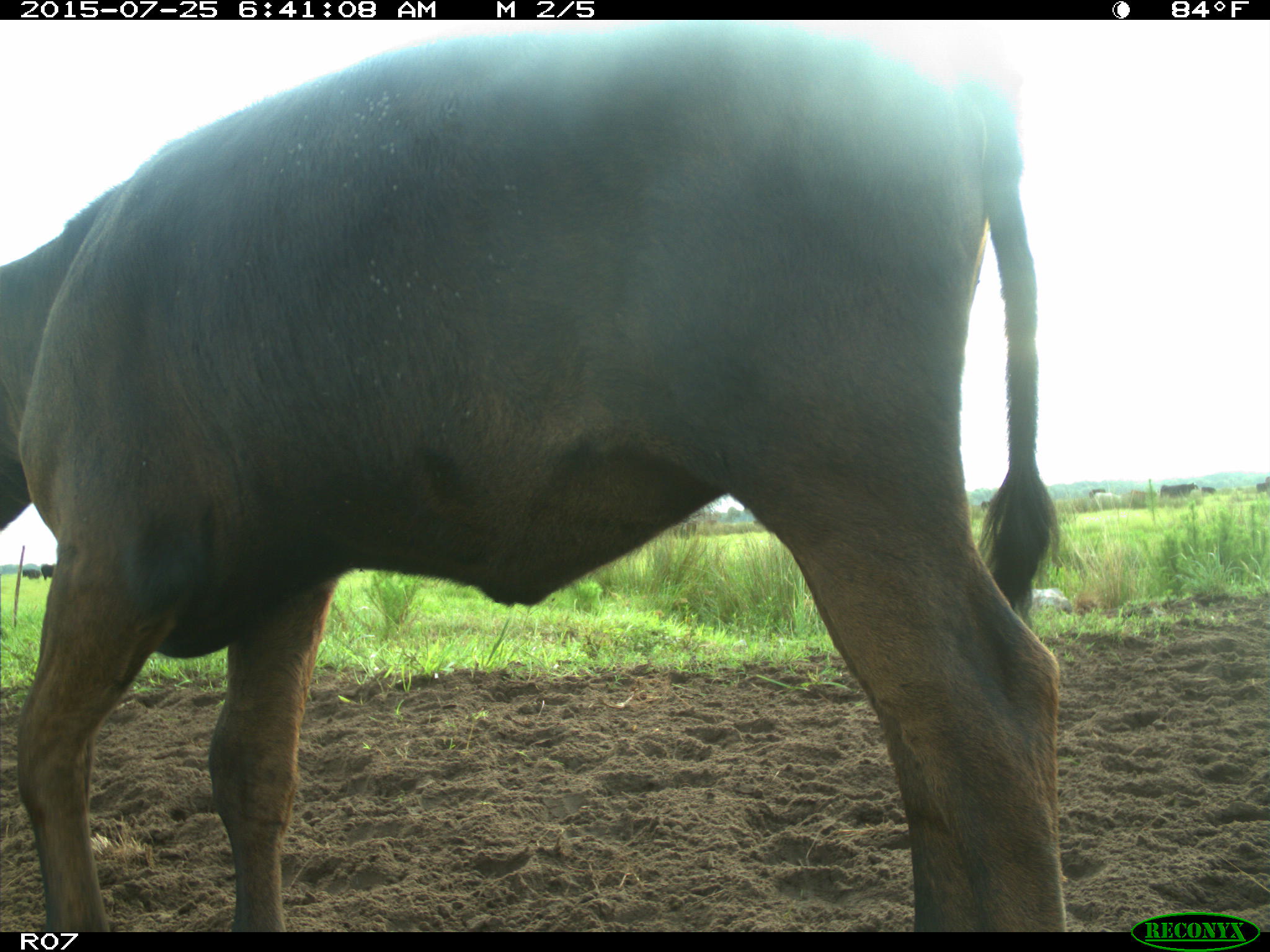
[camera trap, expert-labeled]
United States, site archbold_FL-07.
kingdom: Animalia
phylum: Chordata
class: Mammalia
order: Artiodactyla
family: Bovidae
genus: Bos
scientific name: Bos taurus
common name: domestic cow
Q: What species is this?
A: Bos taurus (domestic cow).